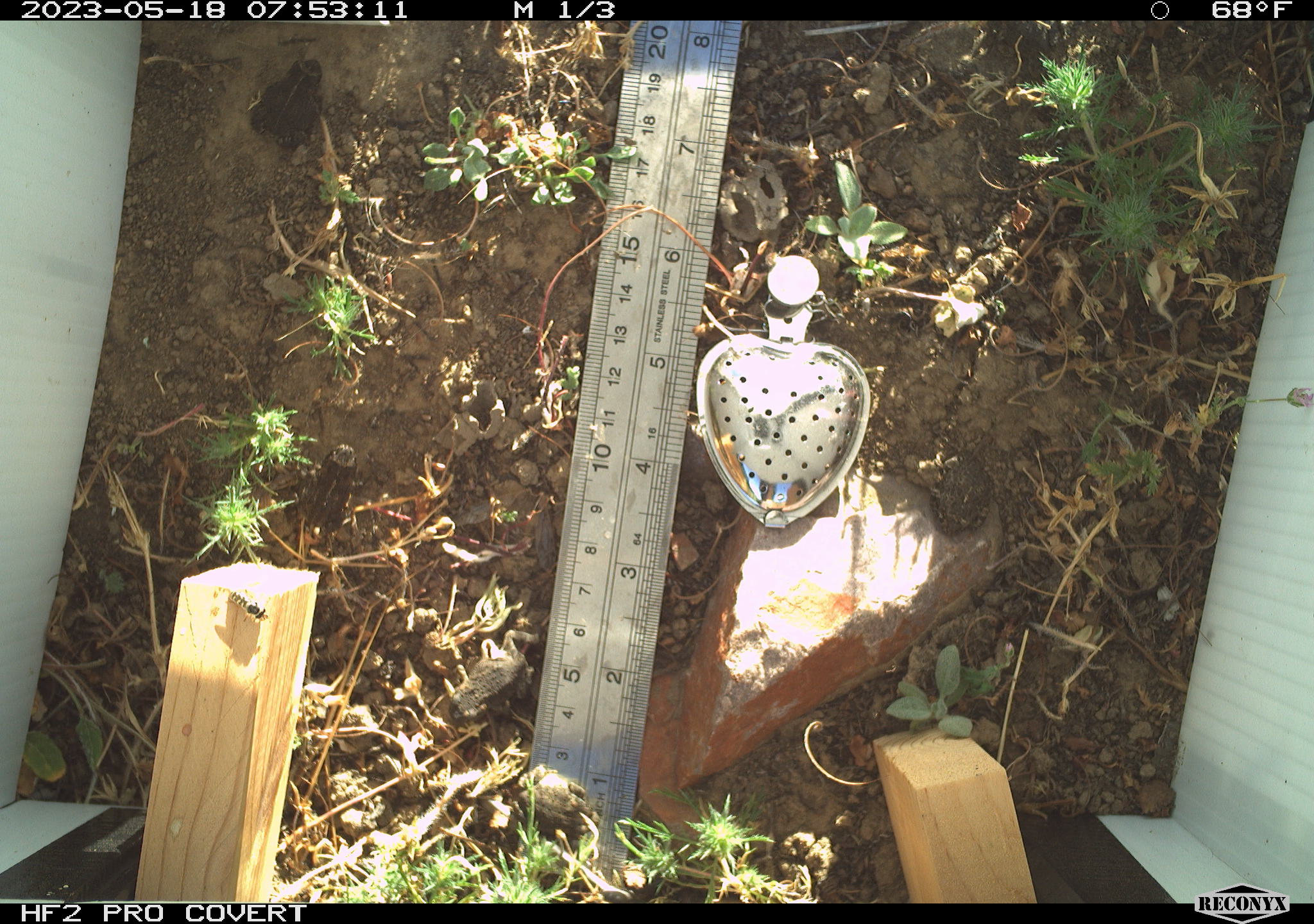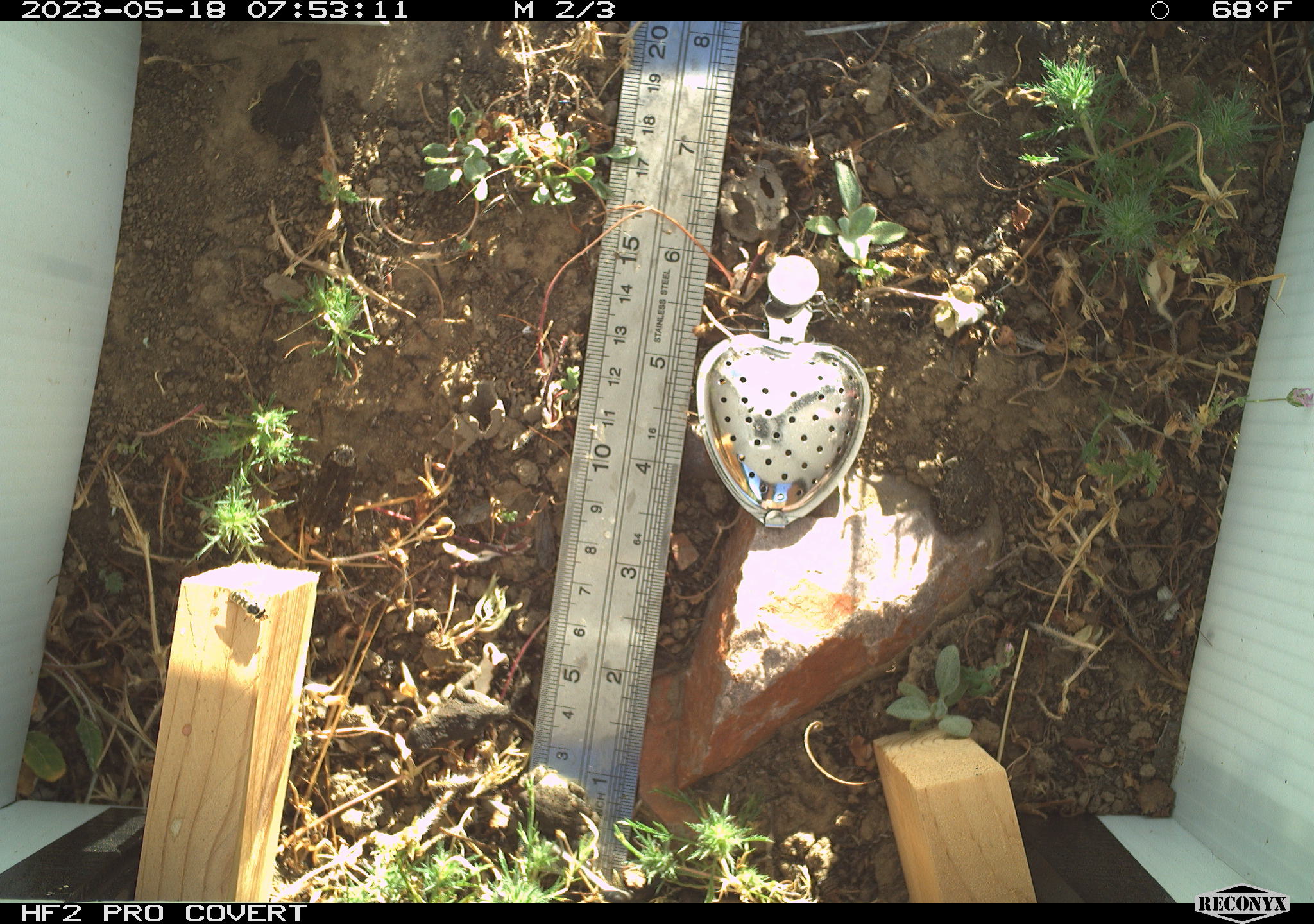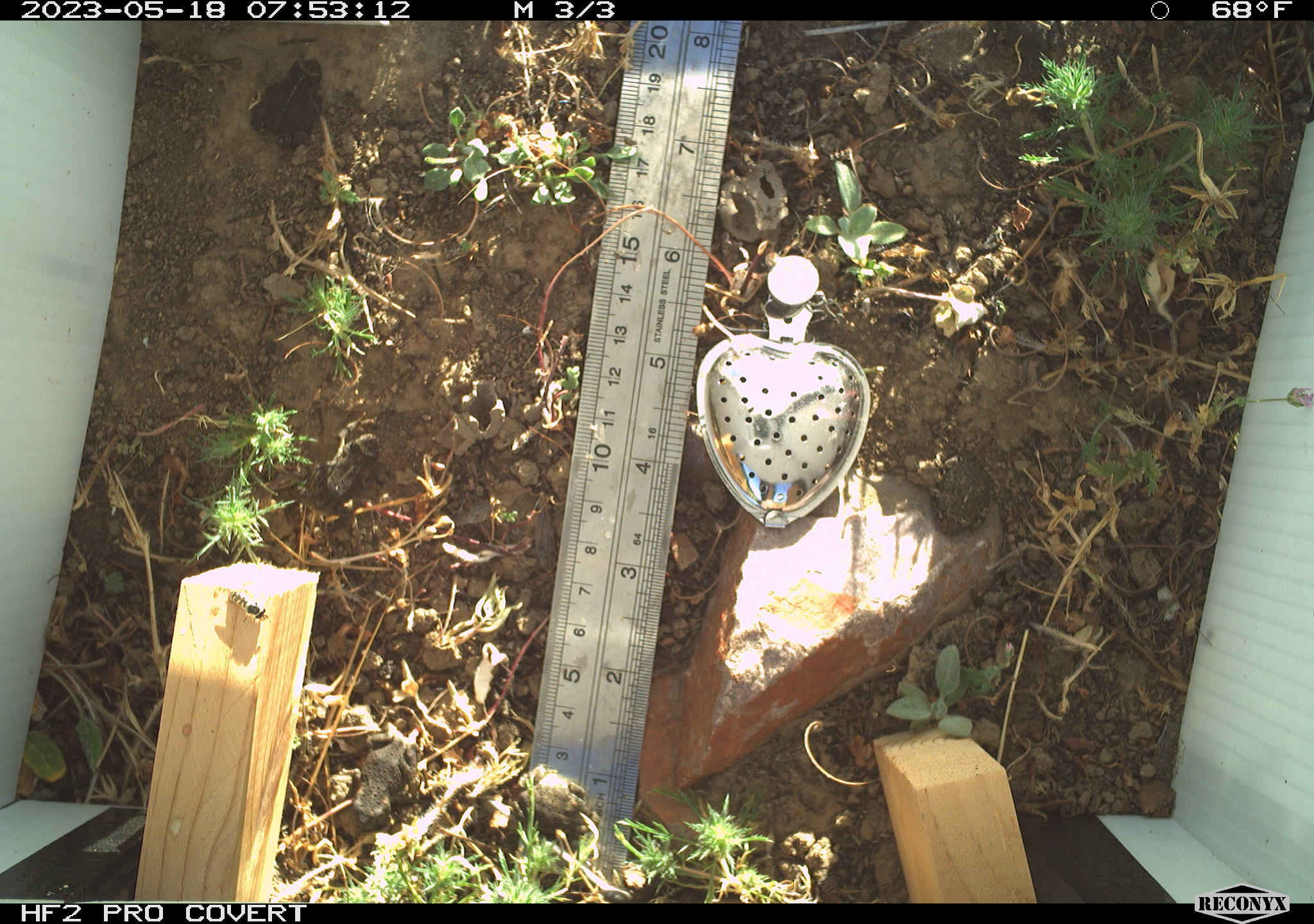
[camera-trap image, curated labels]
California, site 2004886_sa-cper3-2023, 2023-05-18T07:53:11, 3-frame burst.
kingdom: Animalia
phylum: Chordata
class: Amphibia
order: Anura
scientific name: Anura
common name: frogs